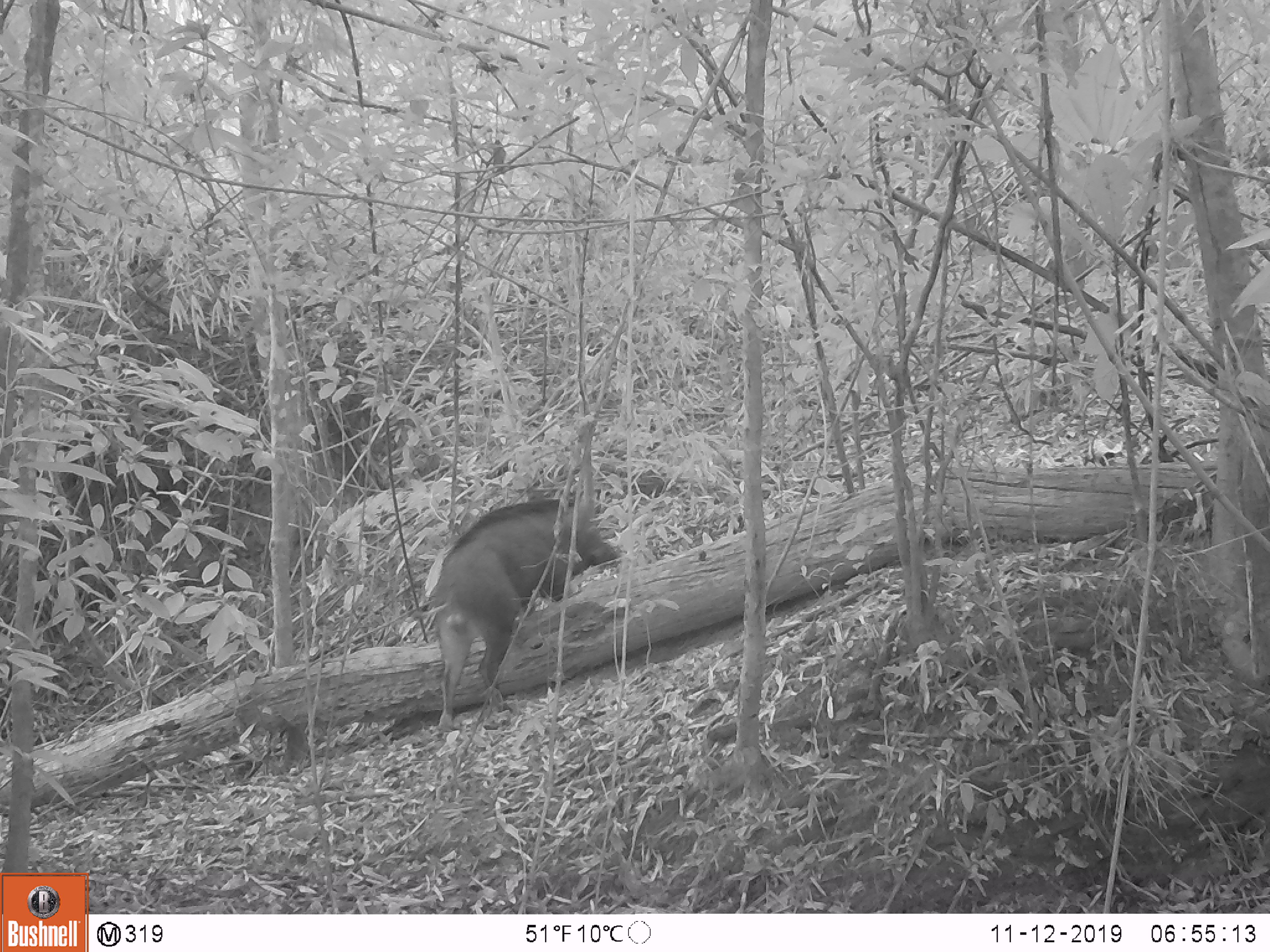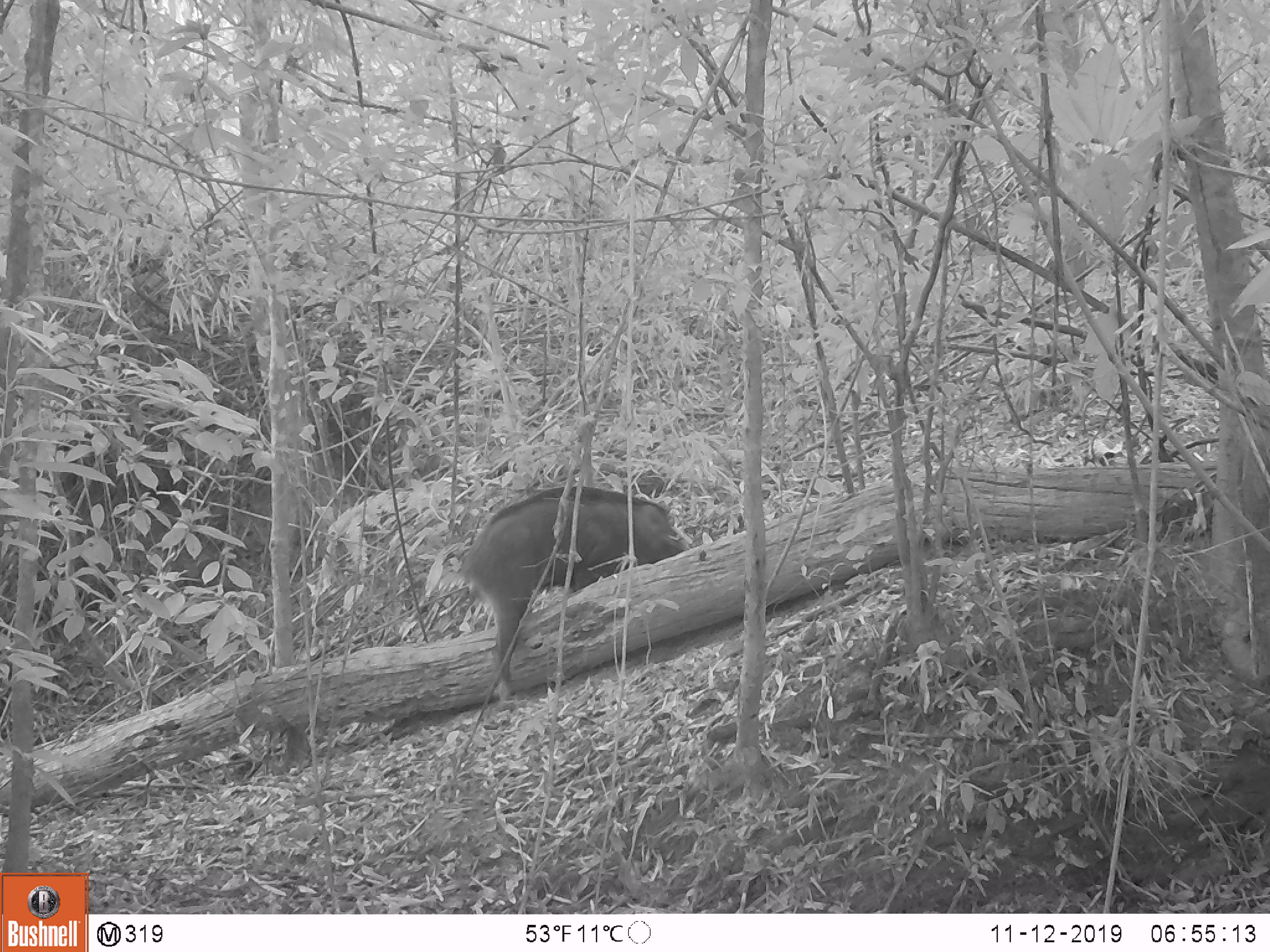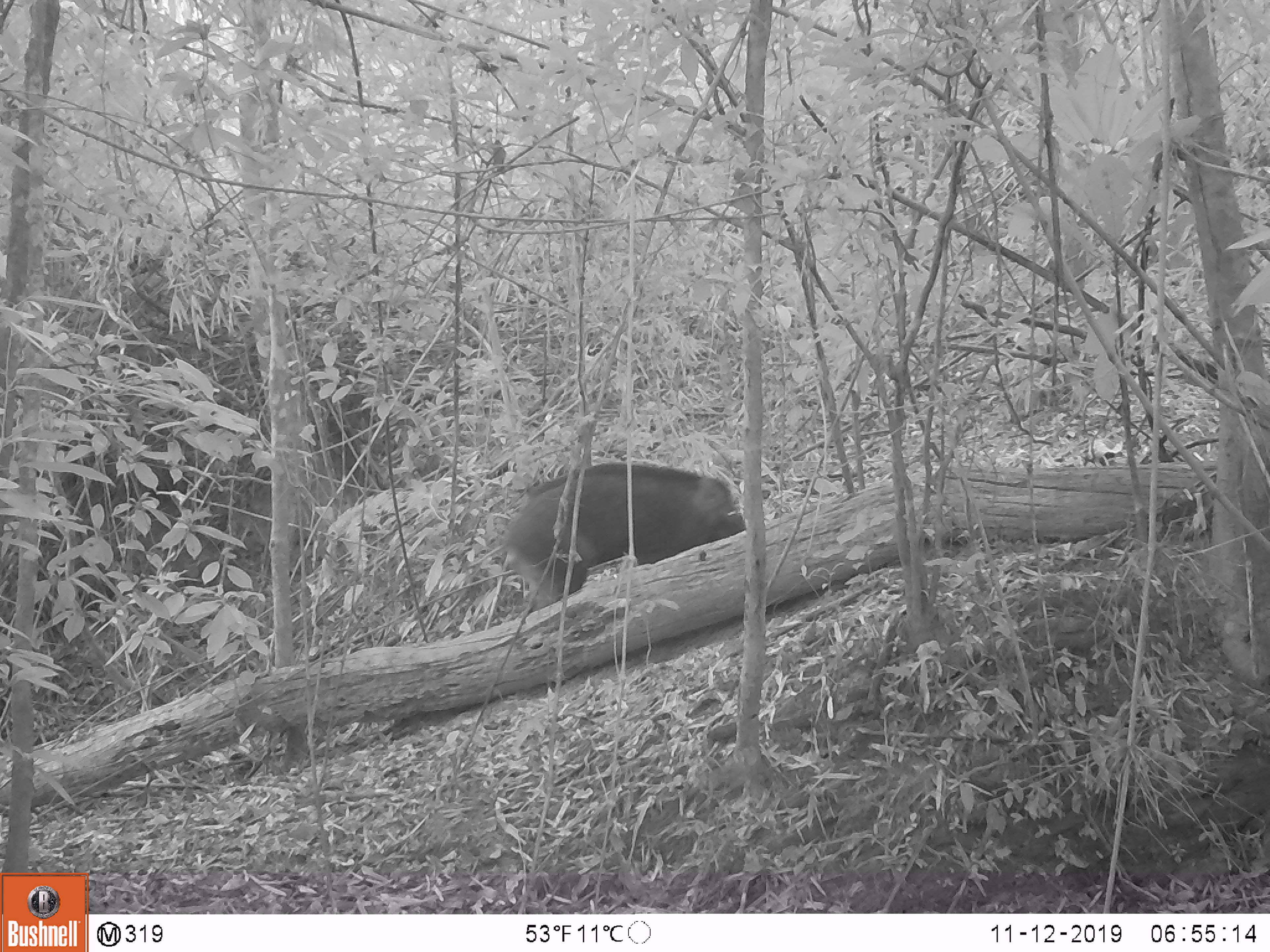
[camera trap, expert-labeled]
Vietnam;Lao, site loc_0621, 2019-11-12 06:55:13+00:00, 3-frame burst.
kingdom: Animalia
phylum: Chordata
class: Mammalia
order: Artiodactyla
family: Suidae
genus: Sus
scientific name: Sus scrofa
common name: eurasian wild pig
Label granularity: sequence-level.